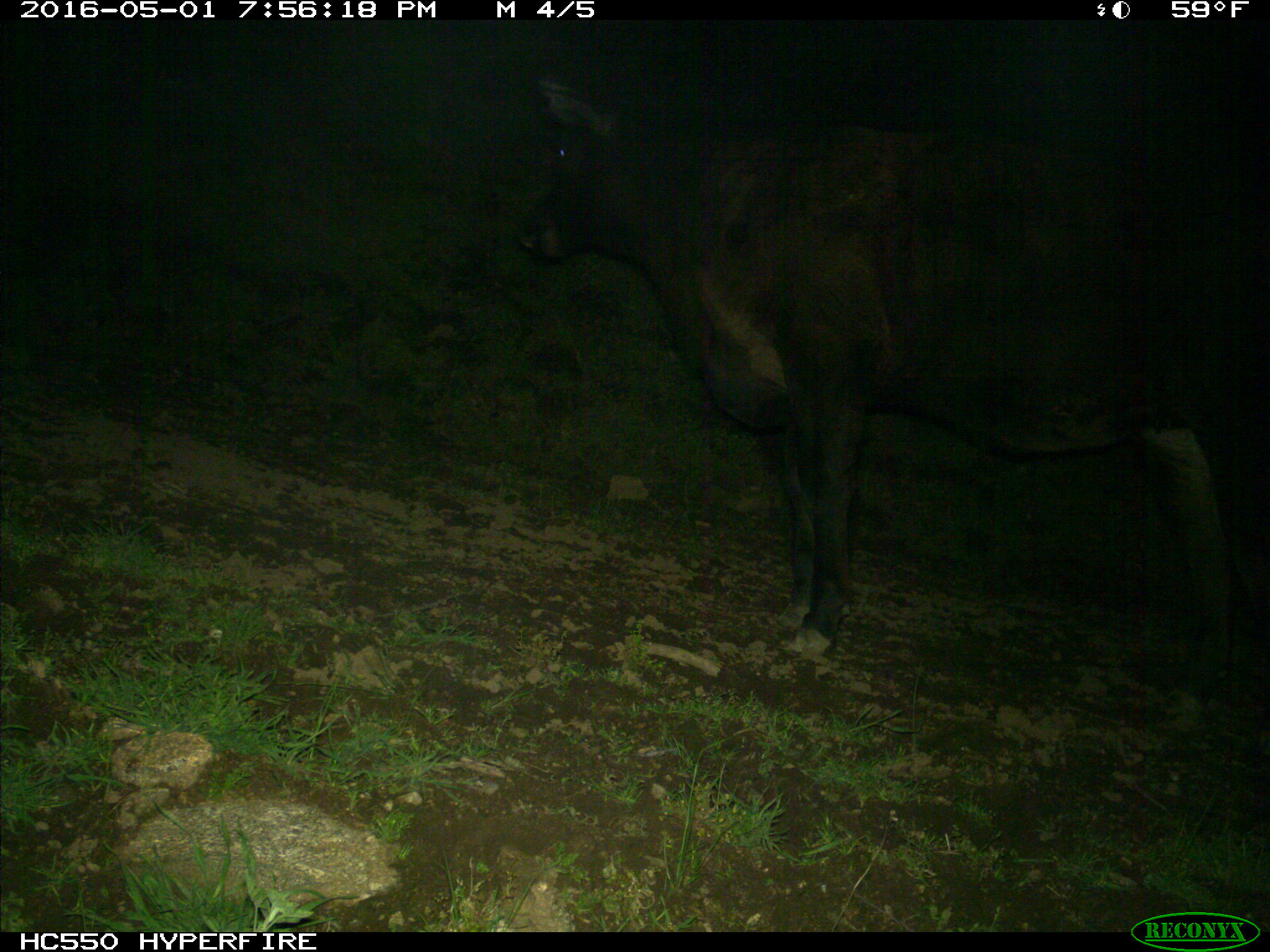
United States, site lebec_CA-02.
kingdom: Animalia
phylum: Chordata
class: Mammalia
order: Artiodactyla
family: Bovidae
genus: Bos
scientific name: Bos taurus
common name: domestic cow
Bos taurus (domestic cow).